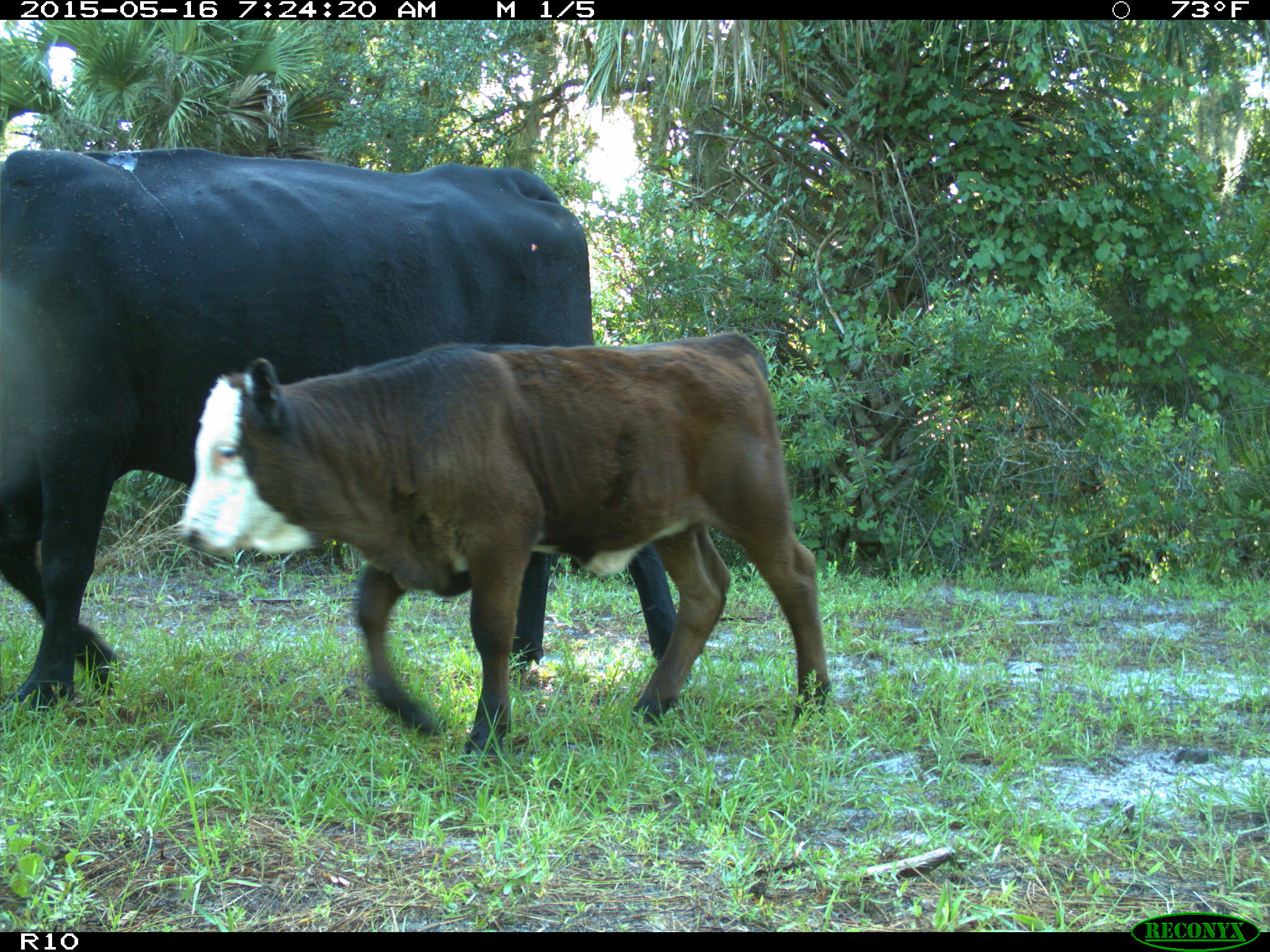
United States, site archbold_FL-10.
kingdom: Animalia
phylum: Chordata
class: Mammalia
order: Artiodactyla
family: Bovidae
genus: Bos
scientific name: Bos taurus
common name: domestic cow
Bos taurus (domestic cow).